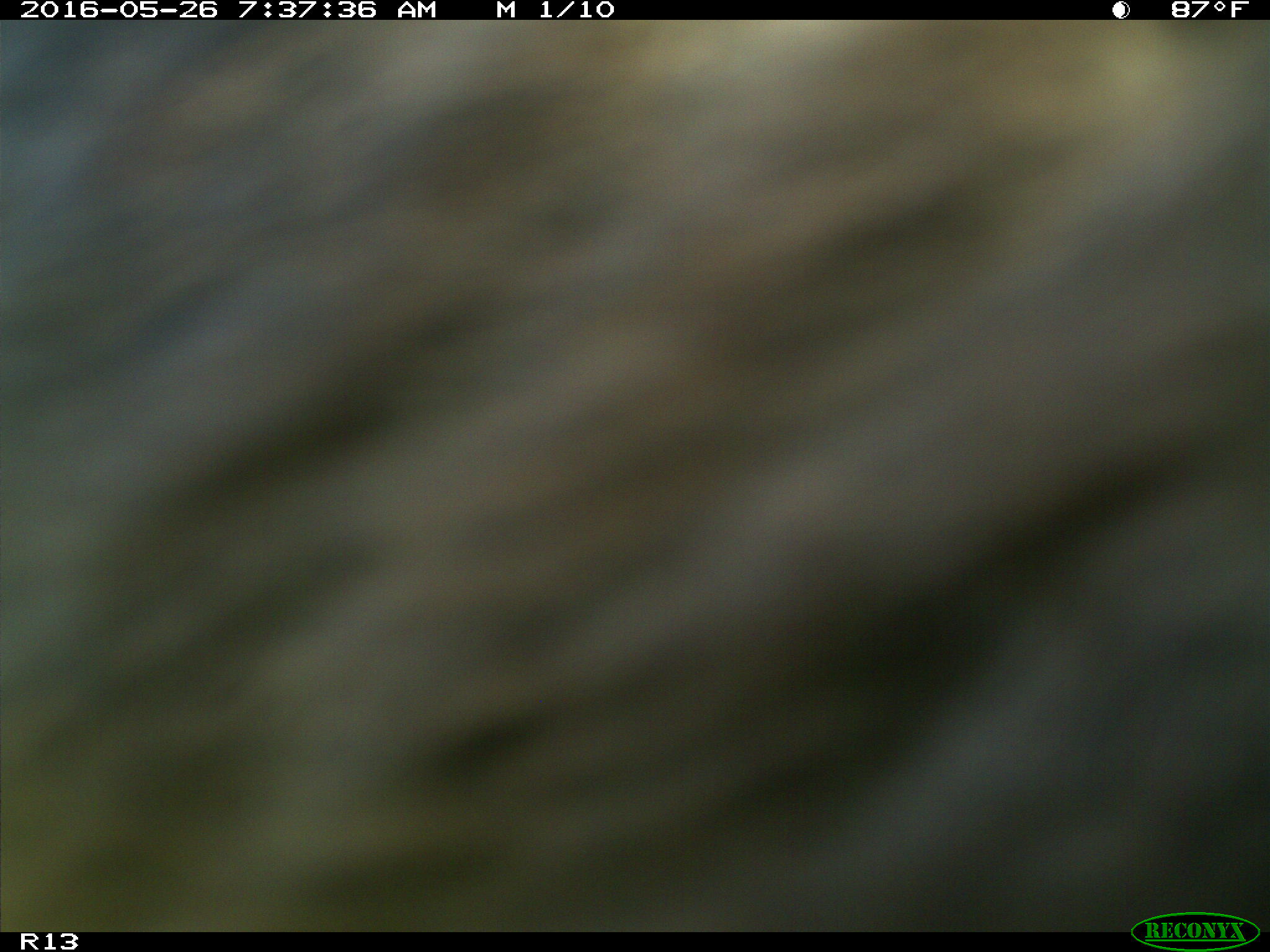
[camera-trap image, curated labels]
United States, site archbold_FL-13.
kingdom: Animalia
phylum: Chordata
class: Mammalia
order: Artiodactyla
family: Bovidae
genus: Bos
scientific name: Bos taurus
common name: domestic cow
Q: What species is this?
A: Bos taurus (domestic cow).